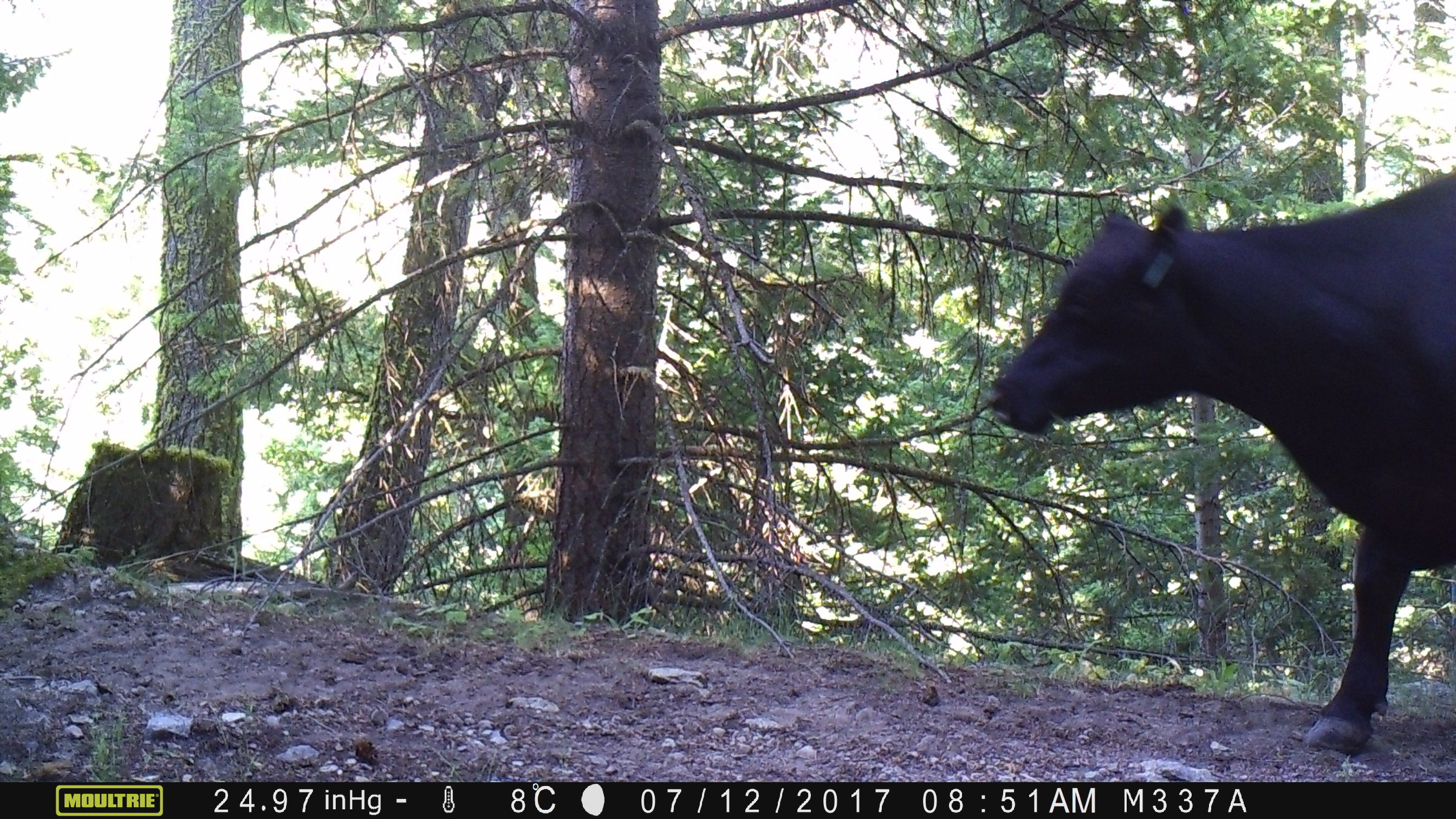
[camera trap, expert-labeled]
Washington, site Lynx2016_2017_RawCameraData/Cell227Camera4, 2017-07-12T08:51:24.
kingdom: Animalia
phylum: Chordata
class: Mammalia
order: Artiodactyla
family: Bovidae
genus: Bos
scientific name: Bos taurus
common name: domestic cattle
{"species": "domestic cattle (Bos taurus)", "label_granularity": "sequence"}